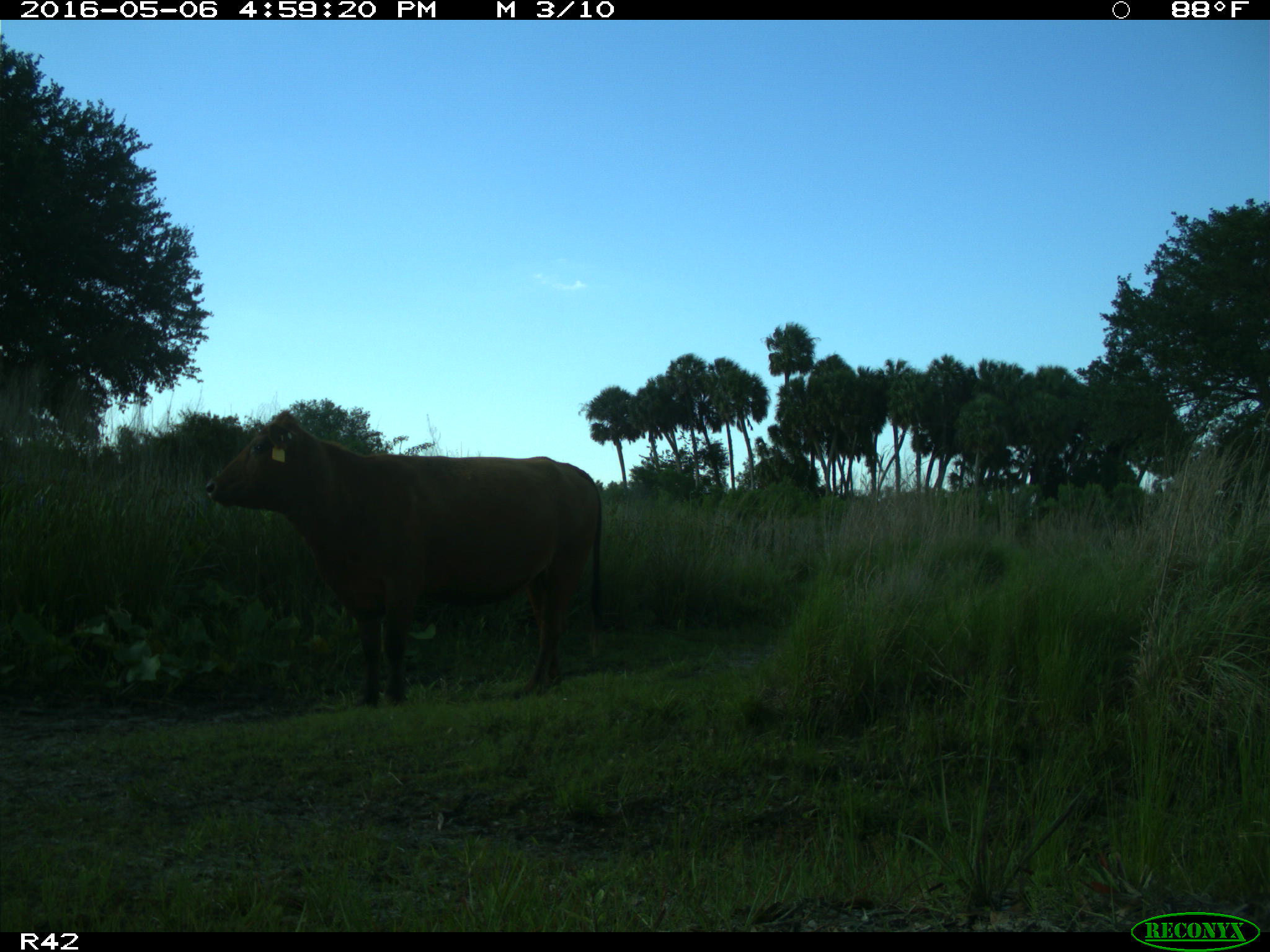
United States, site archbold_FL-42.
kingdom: Animalia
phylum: Chordata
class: Mammalia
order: Artiodactyla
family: Bovidae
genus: Bos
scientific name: Bos taurus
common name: domestic cow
Bos taurus (domestic cow).